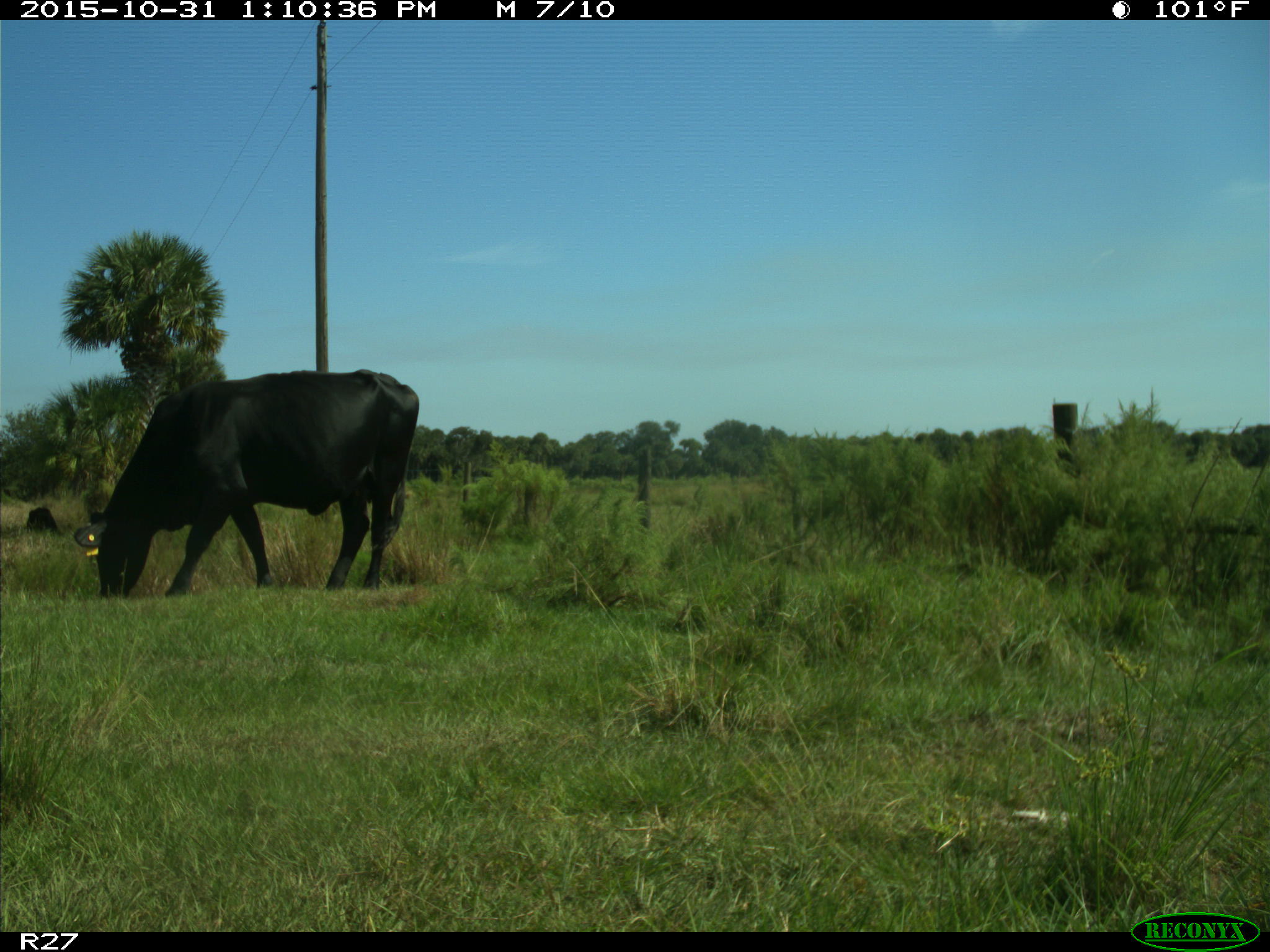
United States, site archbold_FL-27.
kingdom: Animalia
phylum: Chordata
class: Mammalia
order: Artiodactyla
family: Bovidae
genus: Bos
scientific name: Bos taurus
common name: domestic cow